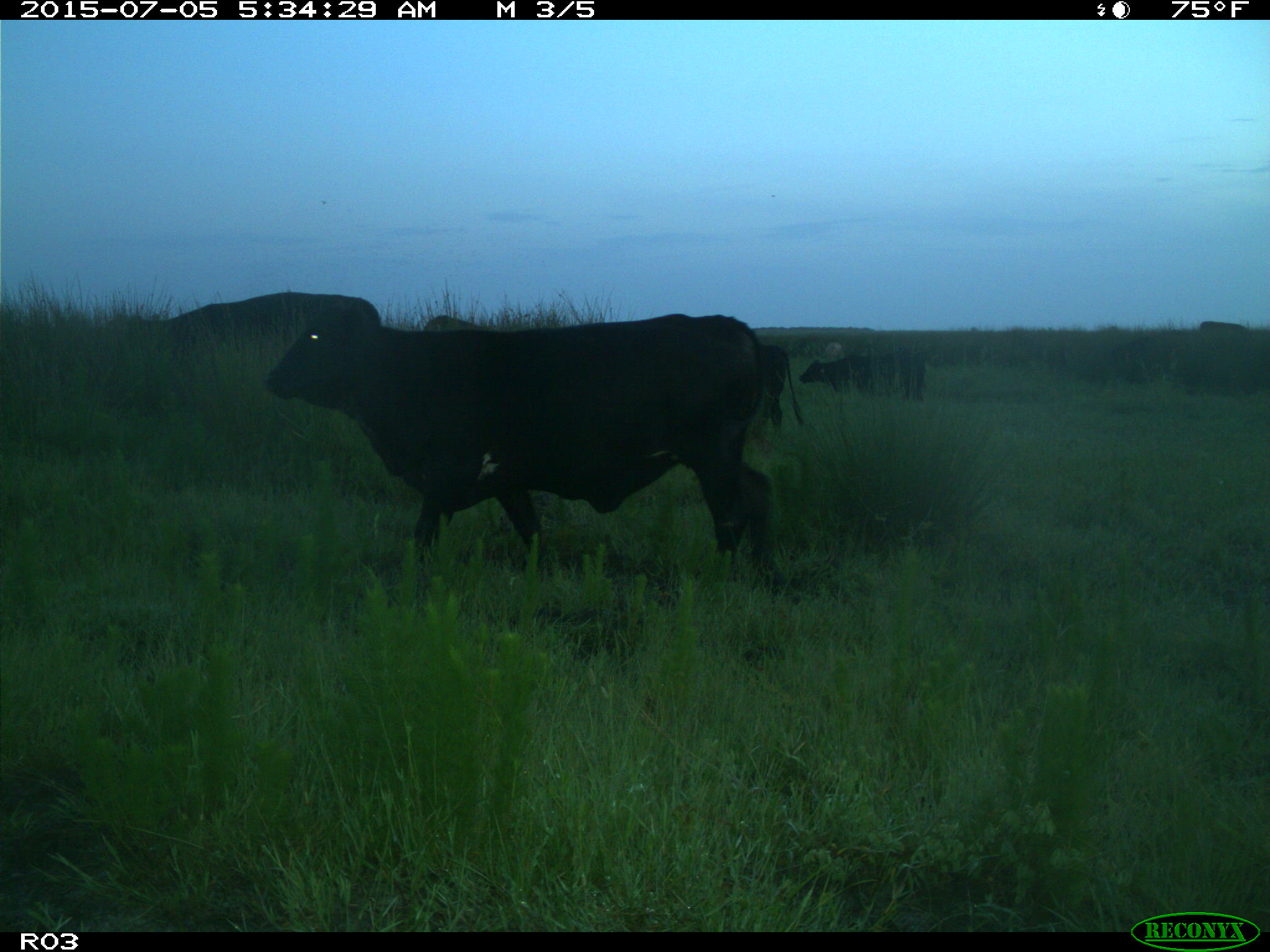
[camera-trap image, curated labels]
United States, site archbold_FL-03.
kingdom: Animalia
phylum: Chordata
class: Mammalia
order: Artiodactyla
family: Bovidae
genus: Bos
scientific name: Bos taurus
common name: domestic cow